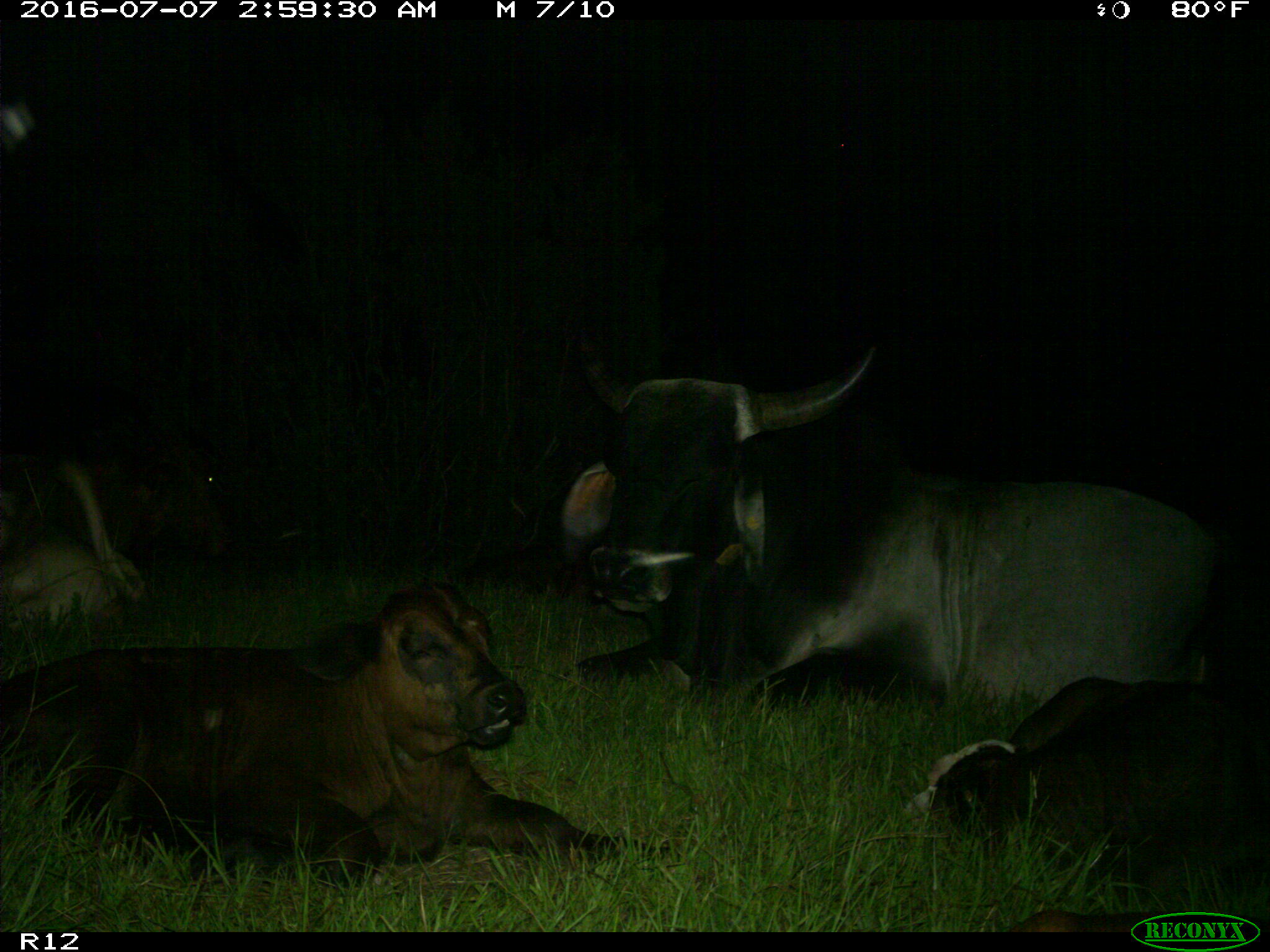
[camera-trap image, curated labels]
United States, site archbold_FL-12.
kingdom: Animalia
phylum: Chordata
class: Mammalia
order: Artiodactyla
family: Bovidae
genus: Bos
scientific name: Bos taurus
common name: domestic cow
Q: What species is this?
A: Bos taurus (domestic cow).